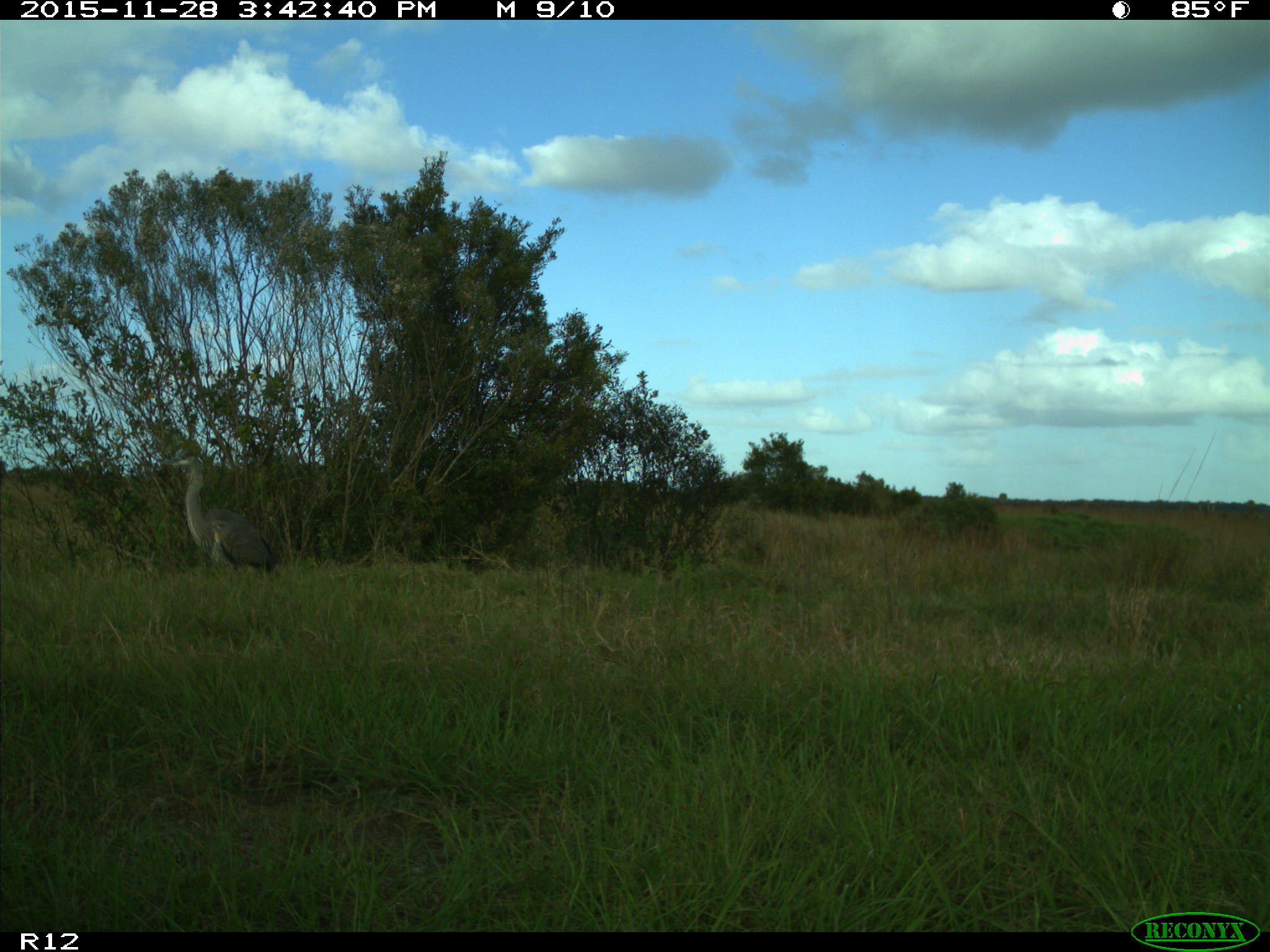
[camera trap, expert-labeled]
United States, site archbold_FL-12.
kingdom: Animalia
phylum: Chordata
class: Aves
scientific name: Aves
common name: birds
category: unidentified bird